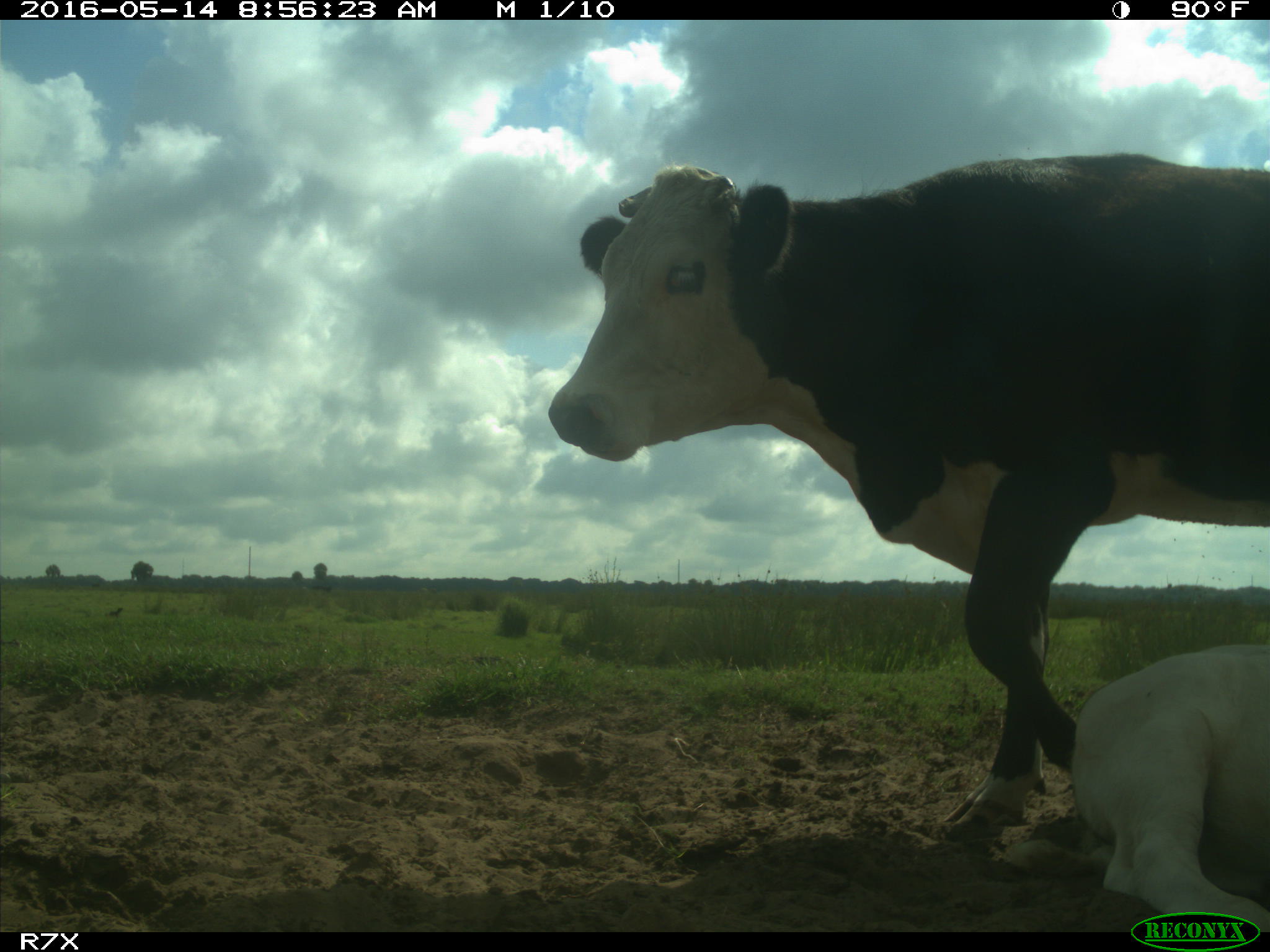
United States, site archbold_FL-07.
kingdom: Animalia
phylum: Chordata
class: Mammalia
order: Artiodactyla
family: Bovidae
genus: Bos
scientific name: Bos taurus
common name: domestic cow